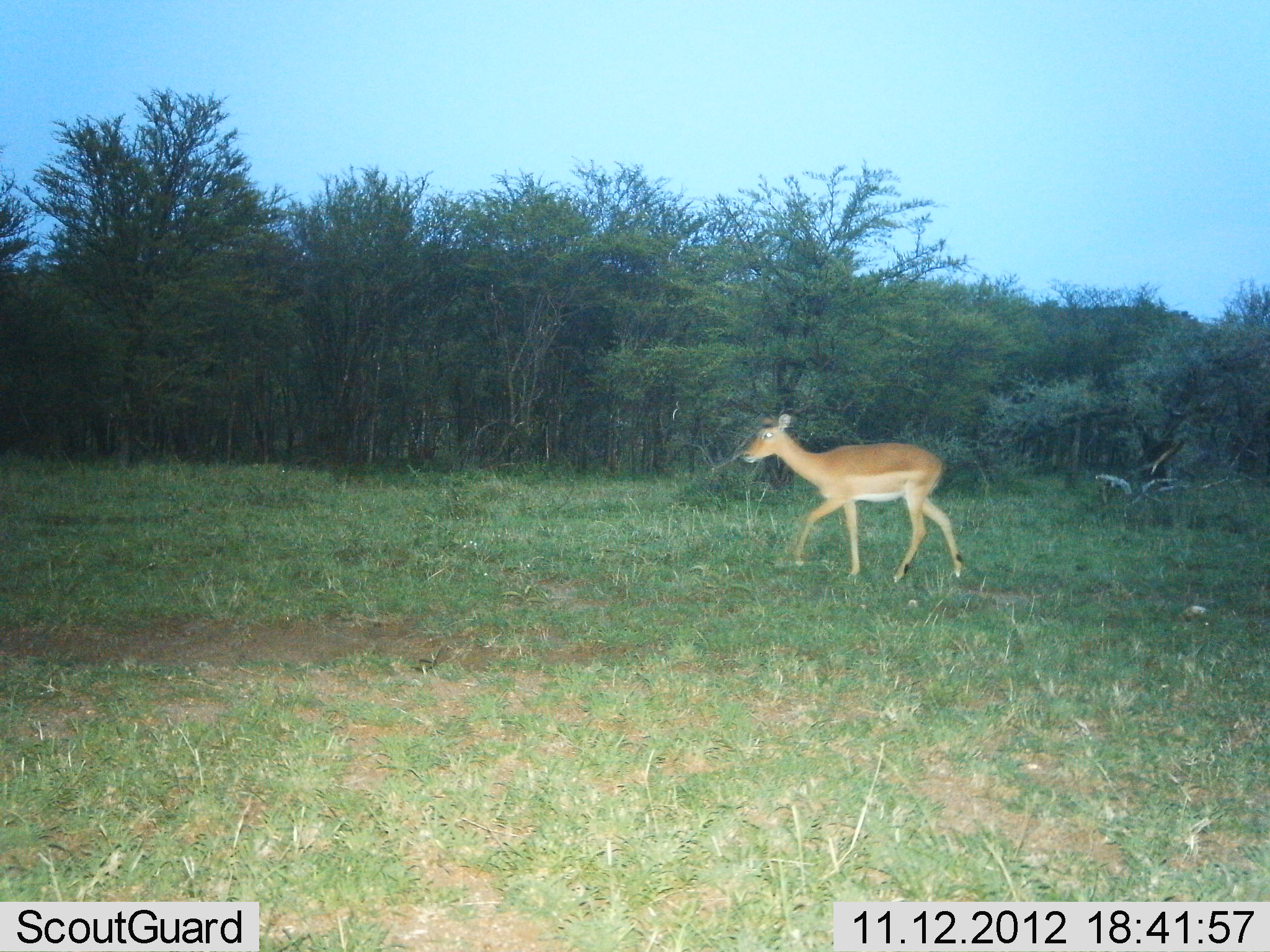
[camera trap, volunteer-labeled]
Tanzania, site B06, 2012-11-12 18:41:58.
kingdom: Animalia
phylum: Chordata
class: Mammalia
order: Artiodactyla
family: Bovidae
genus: Aepyceros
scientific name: Aepyceros melampus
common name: impala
Impala (Aepyceros melampus), count 1. Behavior (volunteer vote fractions): standing 0%, resting 0%, moving 100%, interacting 0%. Young present (vote fraction): 0%. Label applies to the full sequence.